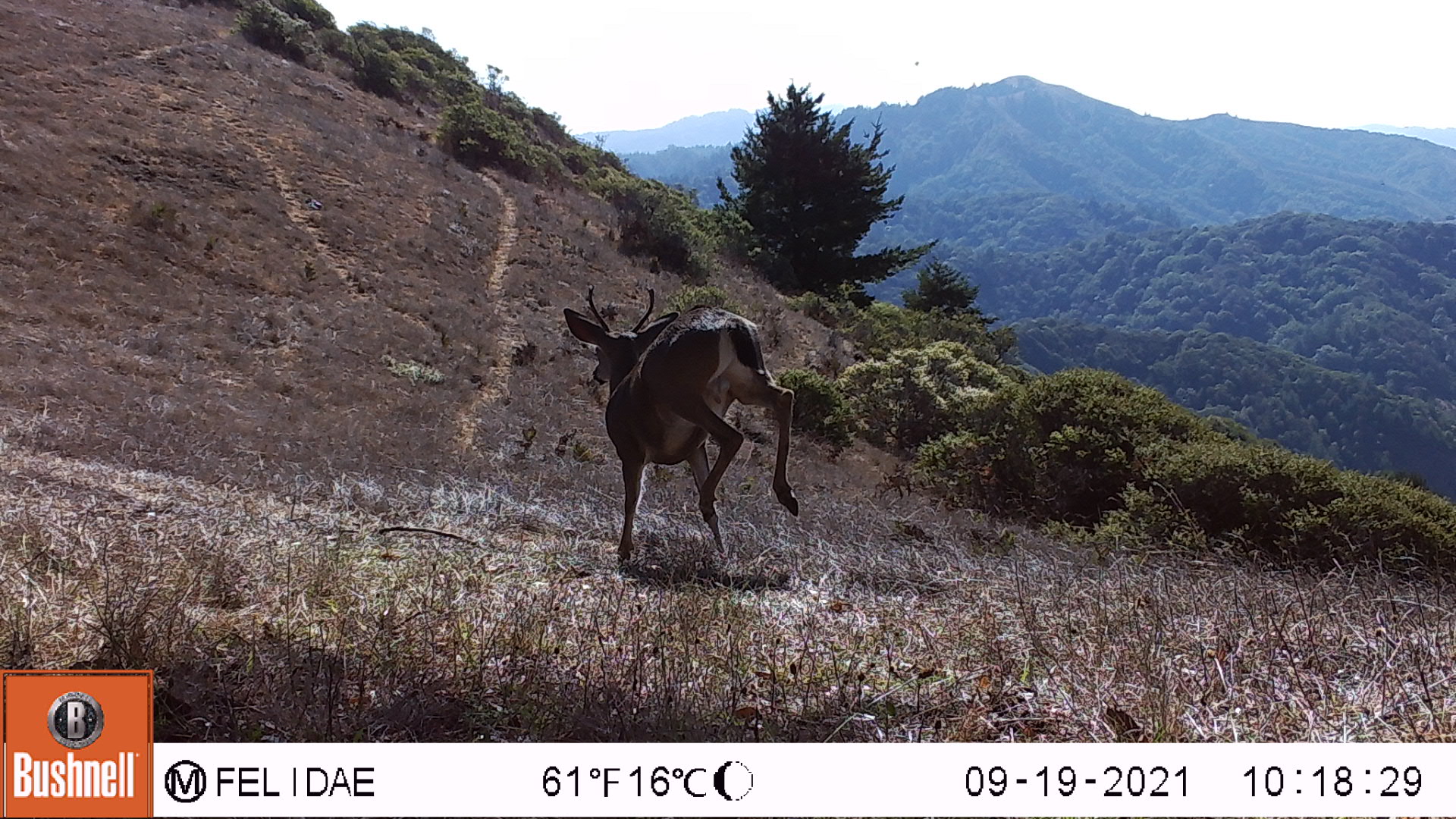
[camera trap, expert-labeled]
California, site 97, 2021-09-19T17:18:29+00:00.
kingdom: Animalia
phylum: Chordata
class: Mammalia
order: Artiodactyla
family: Cervidae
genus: Odocoileus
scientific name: Odocoileus hemionus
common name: mule deer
Mule deer (Odocoileus hemionus).